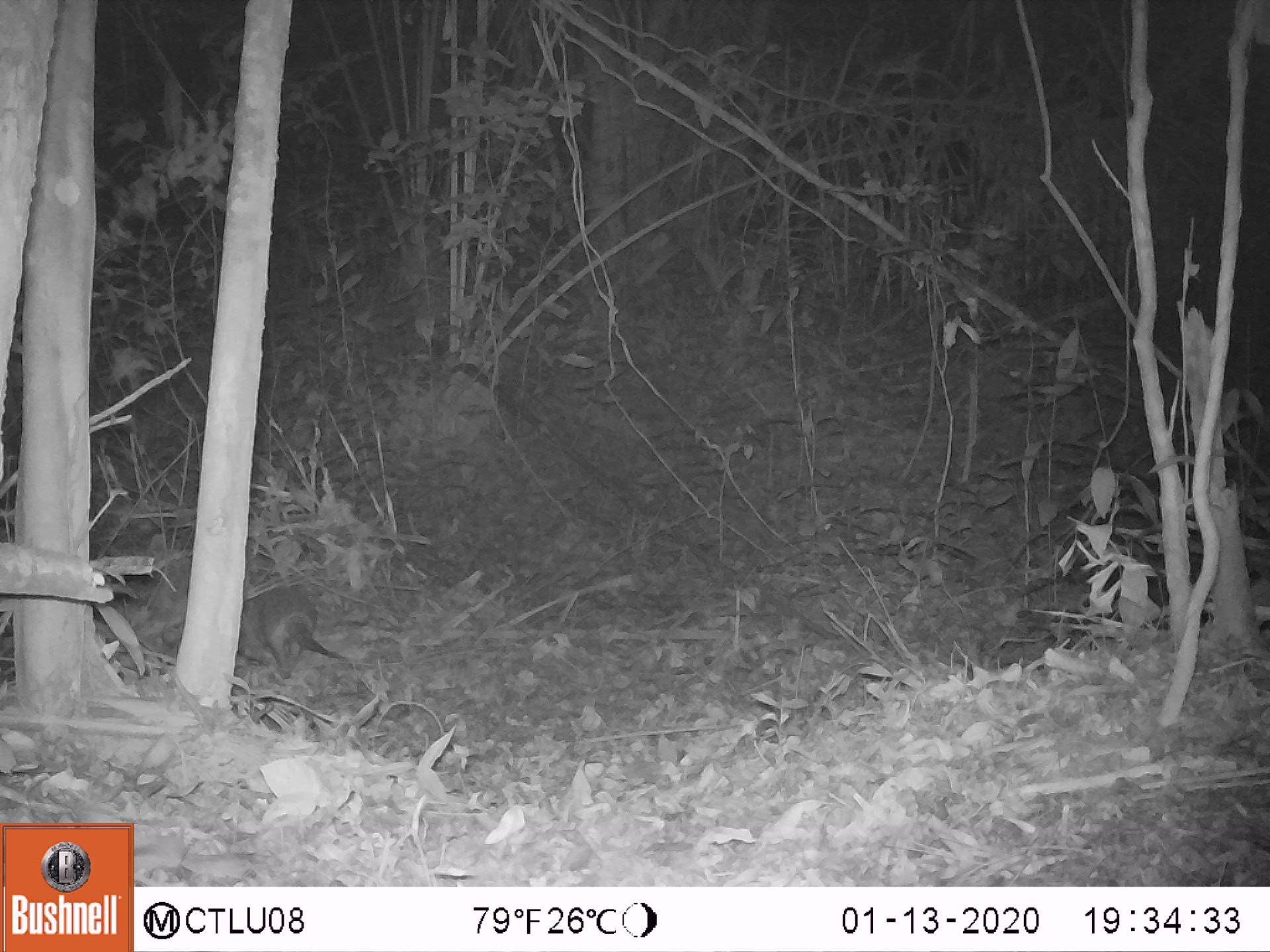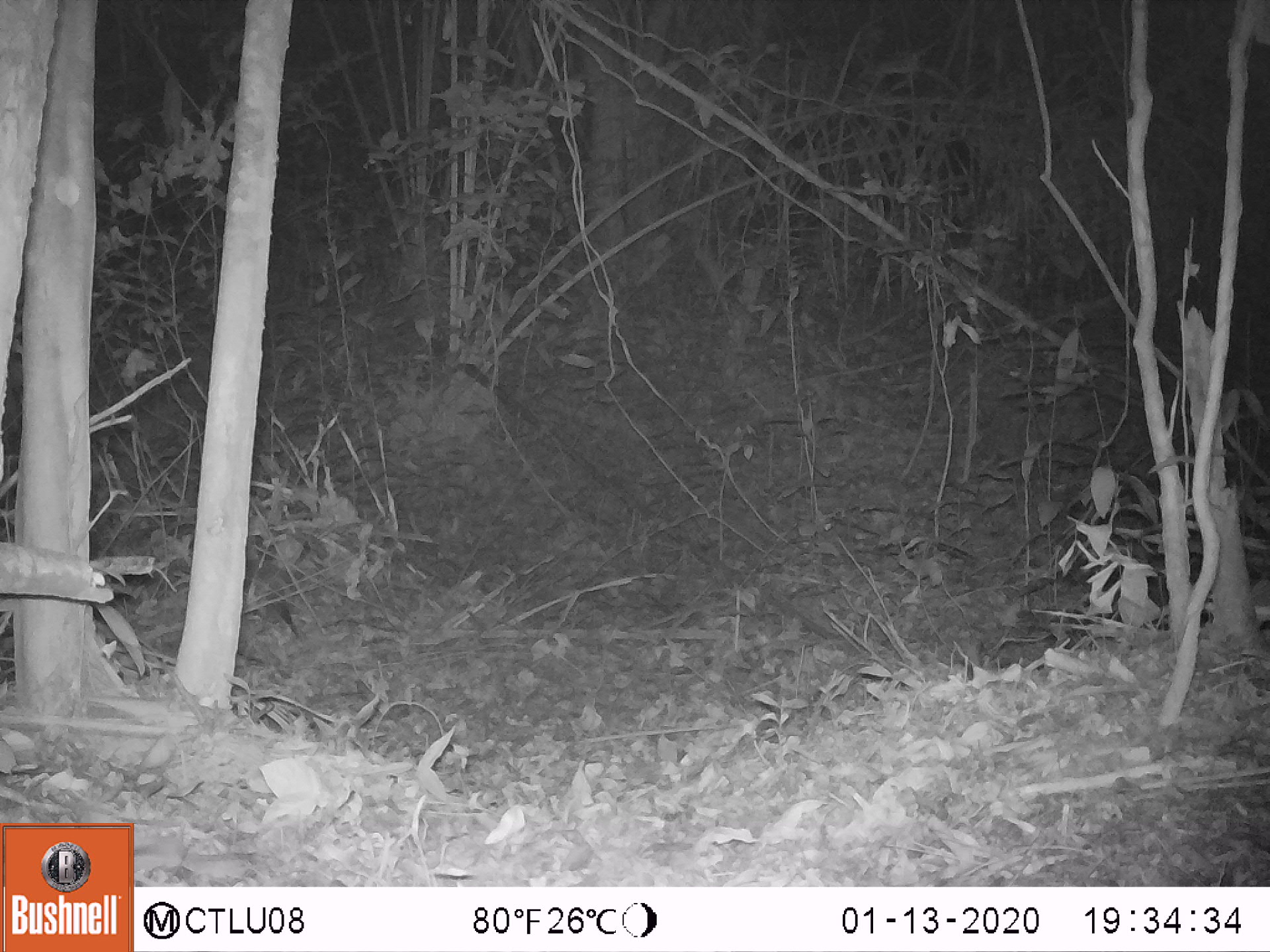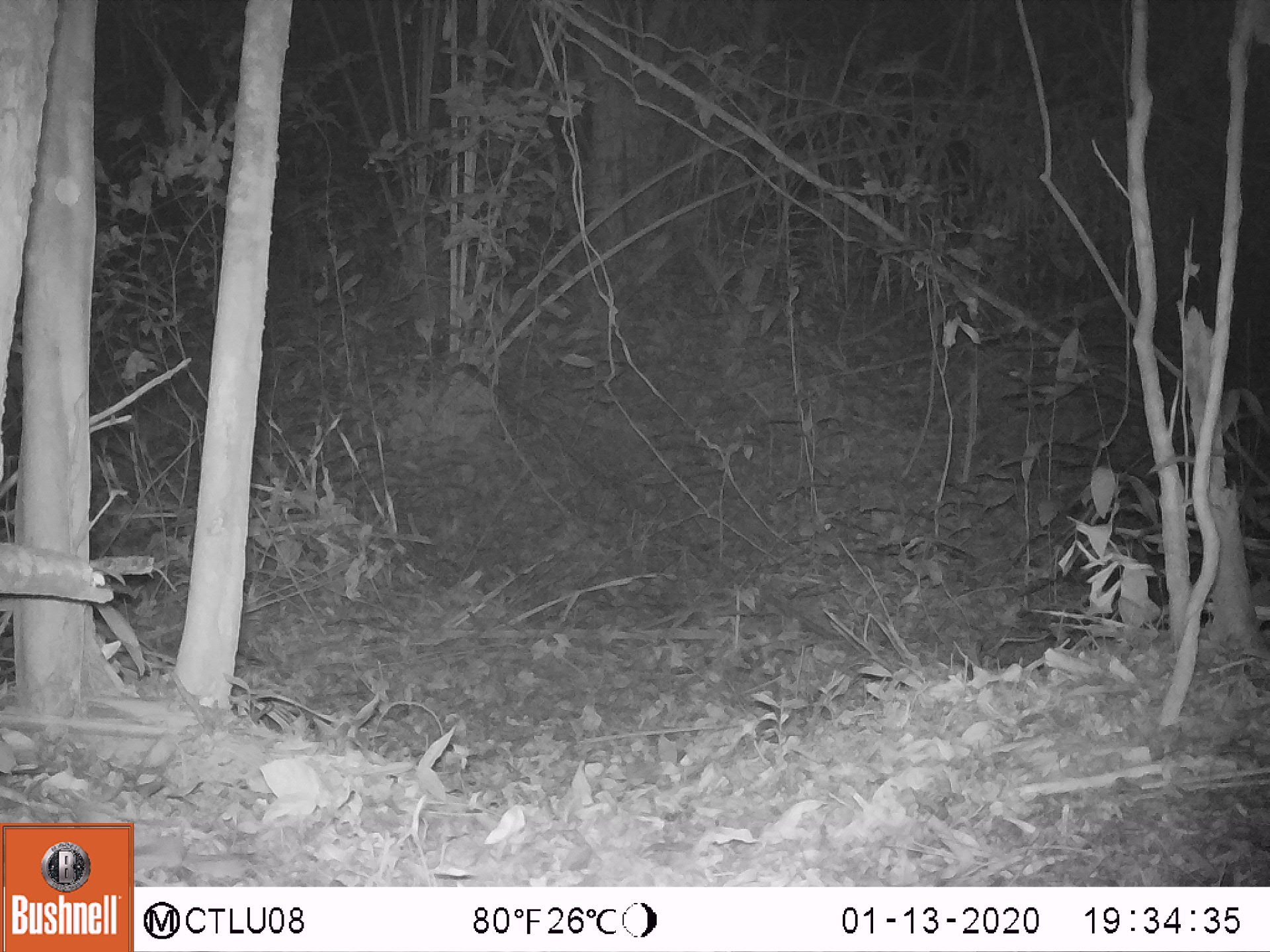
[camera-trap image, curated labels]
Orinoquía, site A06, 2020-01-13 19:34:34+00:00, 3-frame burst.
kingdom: Animalia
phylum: Chordata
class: Mammalia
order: Cingulata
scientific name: Cingulata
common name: armadillo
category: unknown armadillo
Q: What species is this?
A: Unknown armadillo (armadillo) (Cingulata).